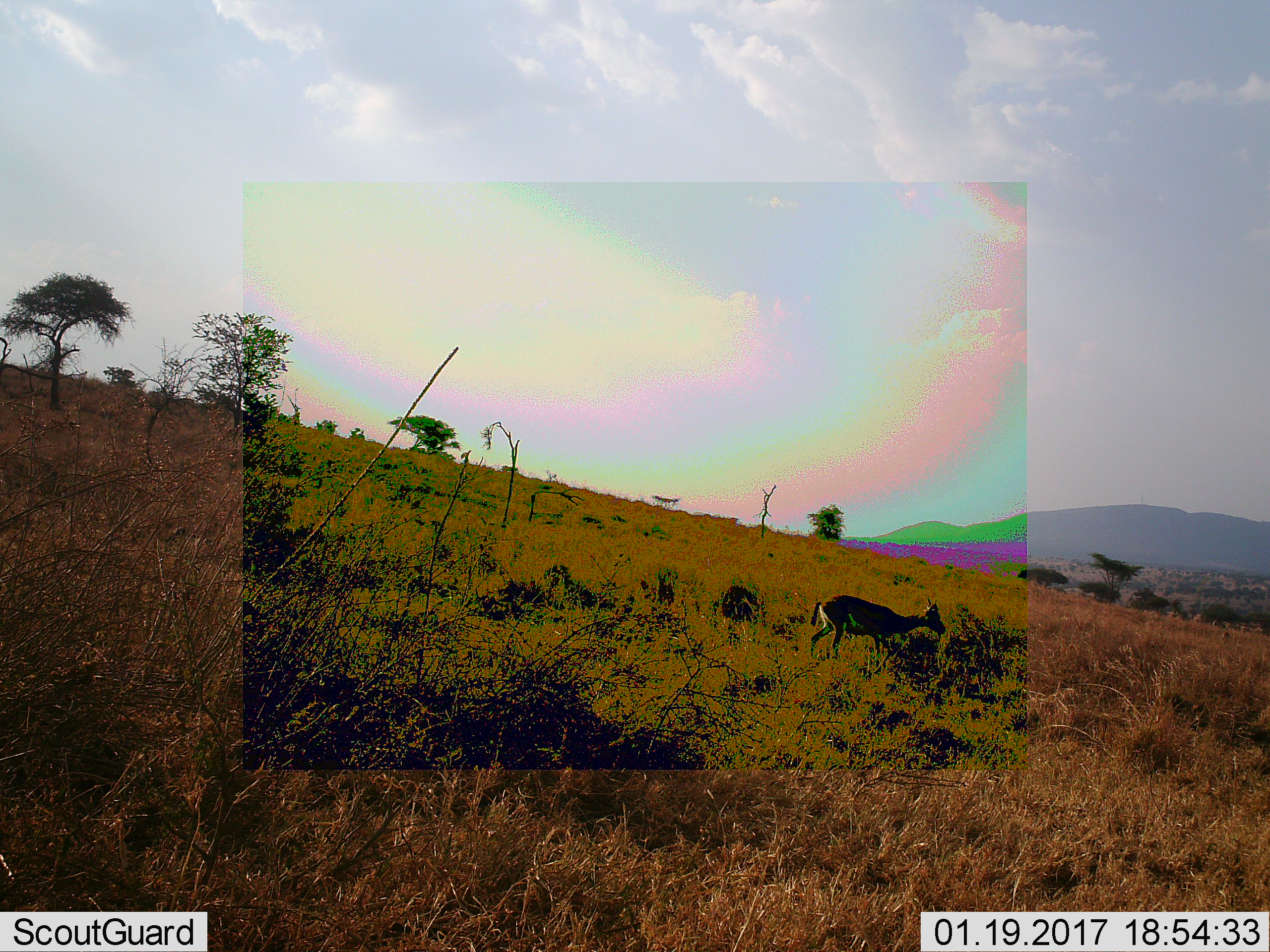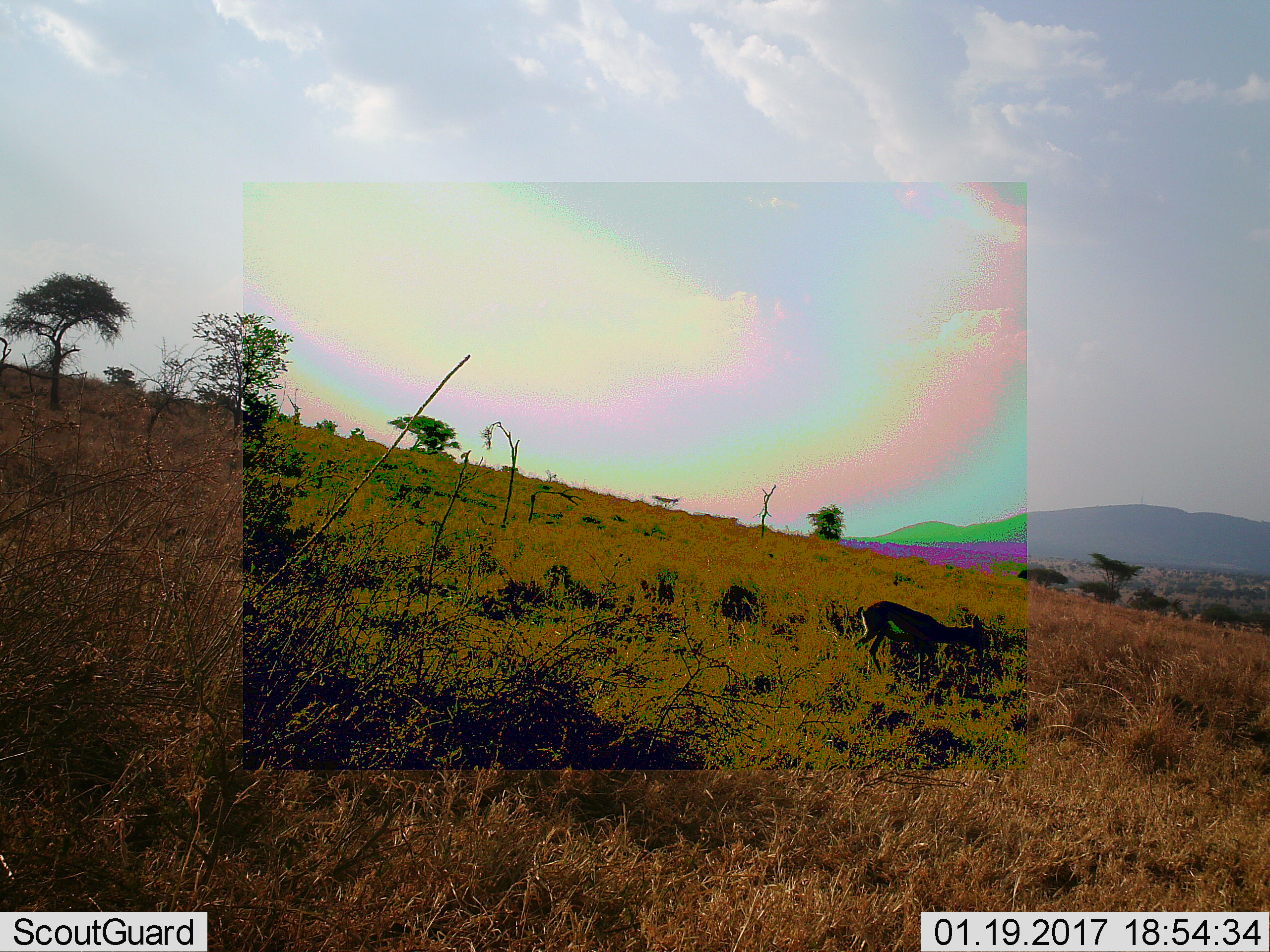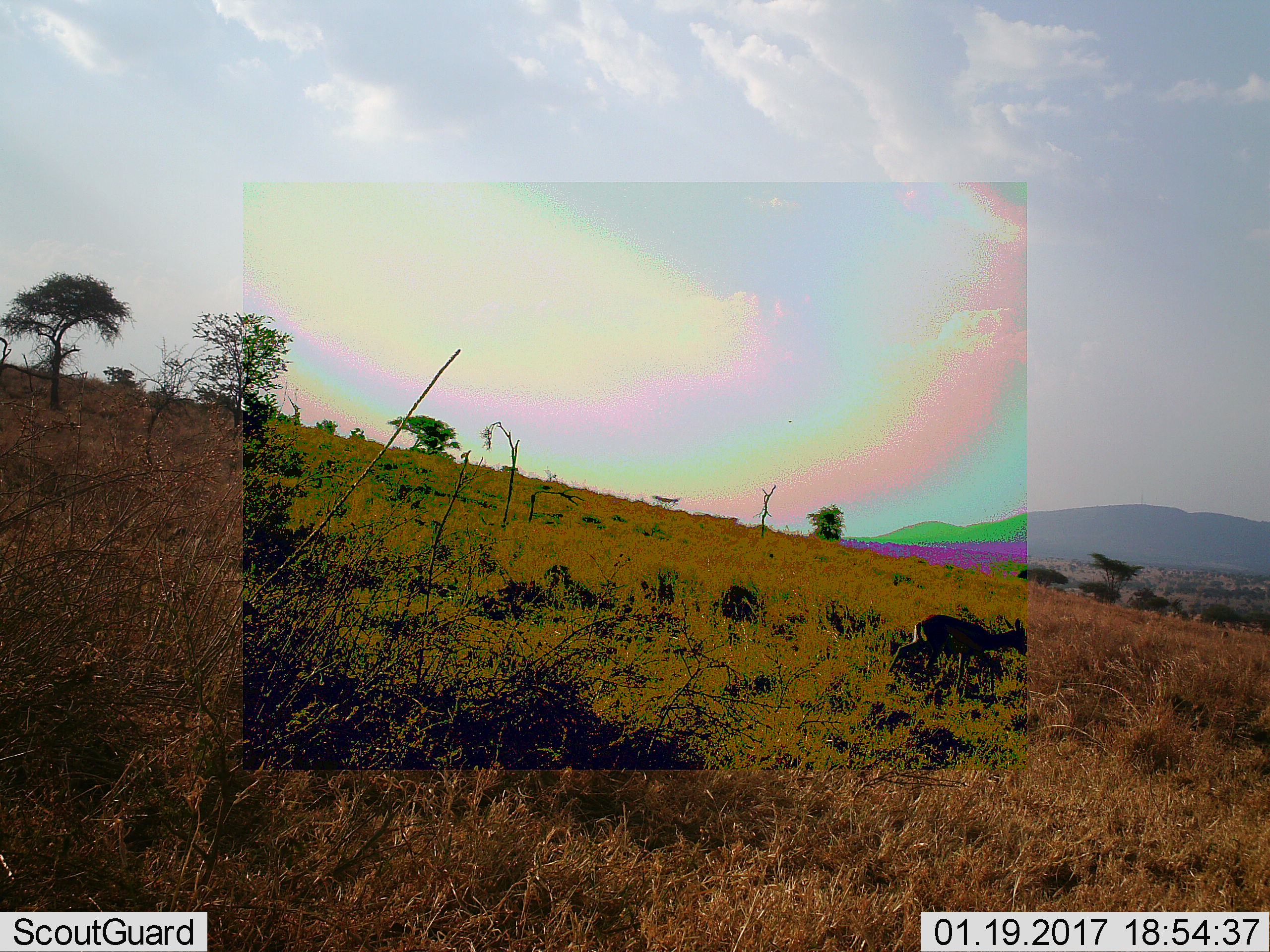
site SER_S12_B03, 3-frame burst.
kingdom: Animalia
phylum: Chordata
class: Mammalia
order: Artiodactyla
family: Bovidae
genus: Eudorcas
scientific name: Eudorcas thomsonii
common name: thomson's gazelle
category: gazellethomsons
Gazellethomsons (thomson's gazelle) (Eudorcas thomsonii), count 1. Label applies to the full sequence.